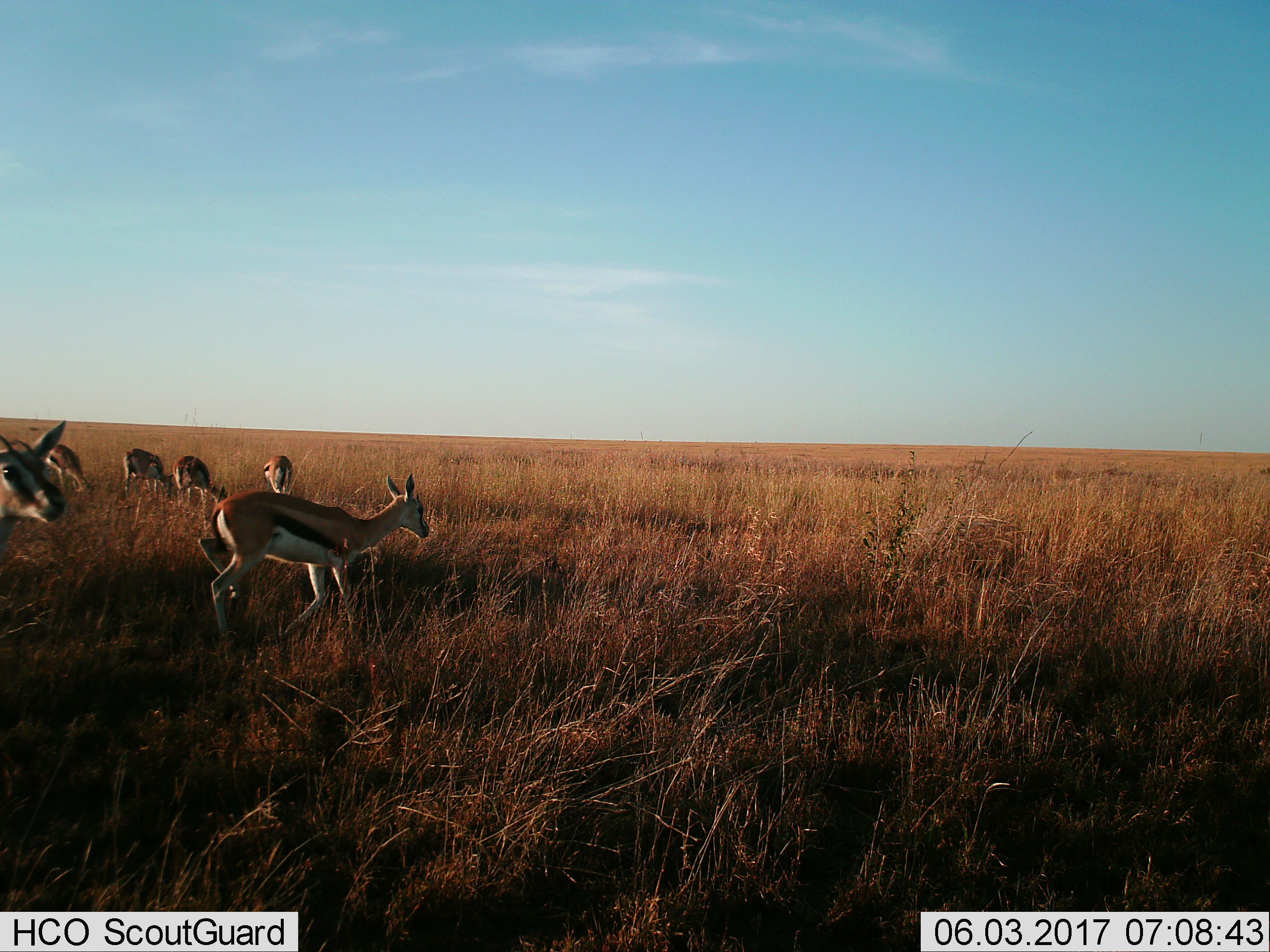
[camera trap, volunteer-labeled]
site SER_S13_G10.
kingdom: Animalia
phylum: Chordata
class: Mammalia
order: Artiodactyla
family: Bovidae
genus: Eudorcas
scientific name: Eudorcas thomsonii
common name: thomson's gazelle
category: gazellethomsons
Gazellethomsons (thomson's gazelle) (Eudorcas thomsonii), count 6. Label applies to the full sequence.